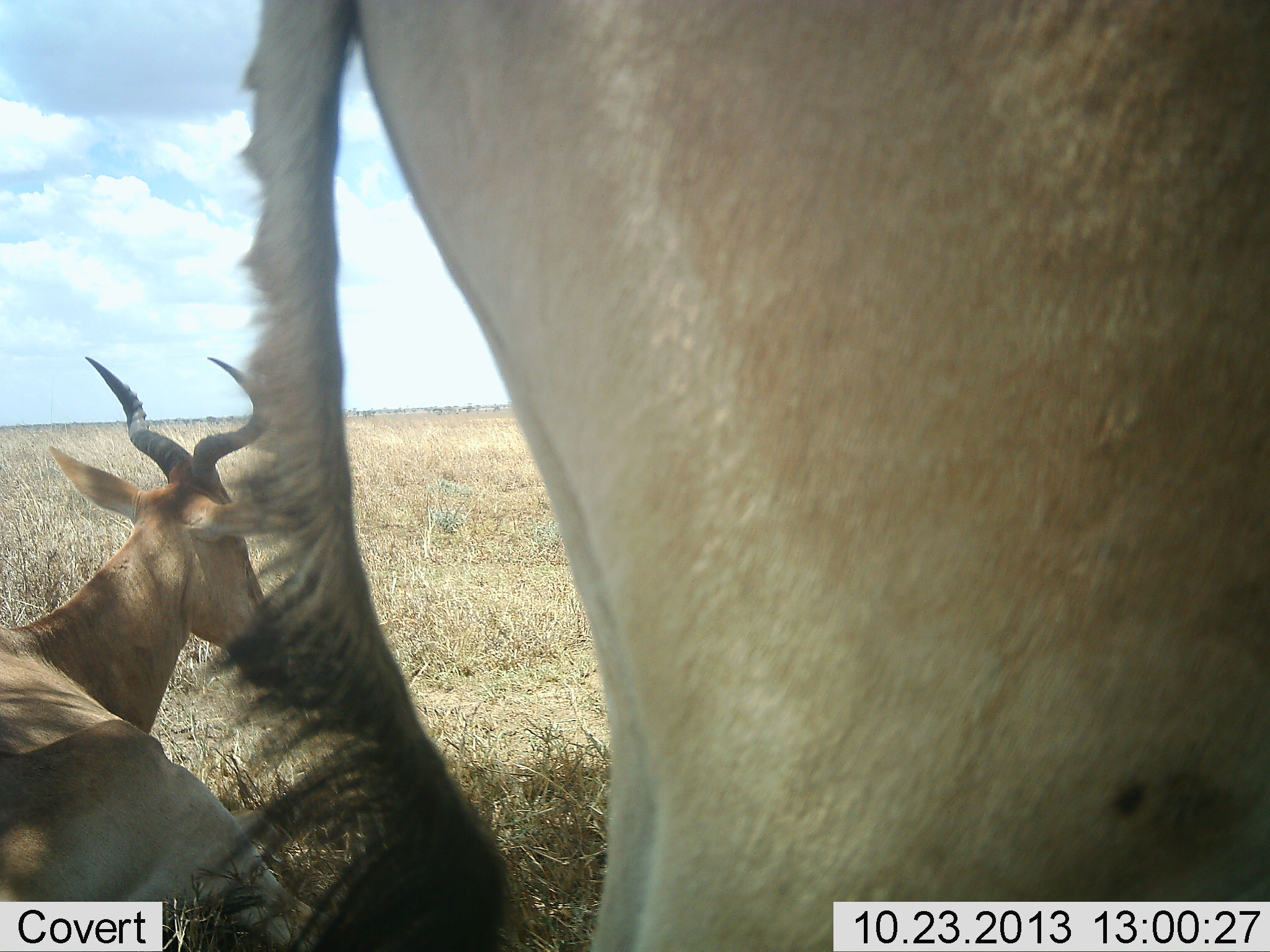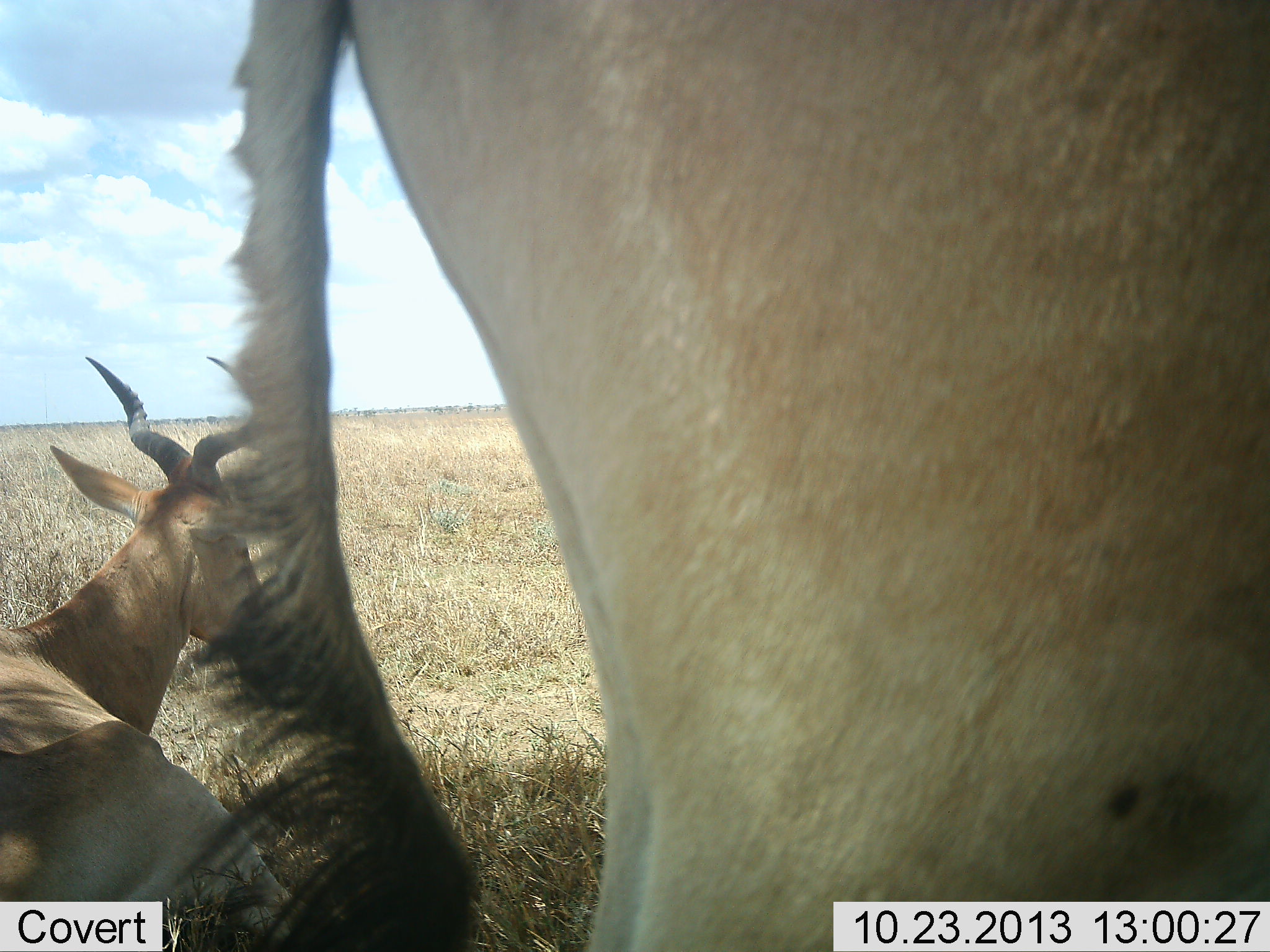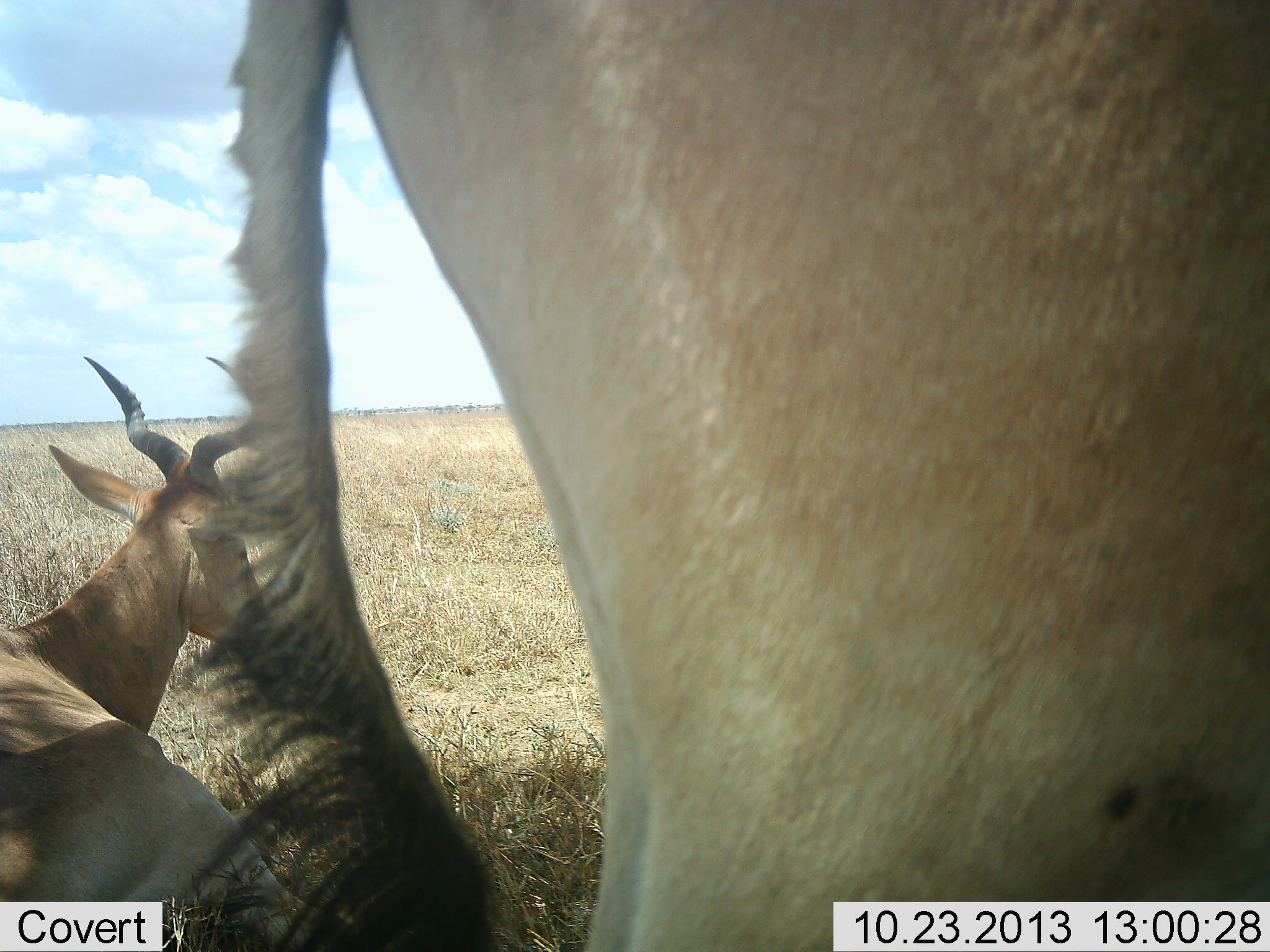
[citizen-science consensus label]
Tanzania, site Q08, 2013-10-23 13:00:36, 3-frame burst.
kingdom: Animalia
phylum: Chordata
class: Mammalia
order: Artiodactyla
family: Bovidae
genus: Alcelaphus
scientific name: Alcelaphus buselaphus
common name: hartebeest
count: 2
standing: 82%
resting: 82%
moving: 9%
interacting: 0%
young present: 0%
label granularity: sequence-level